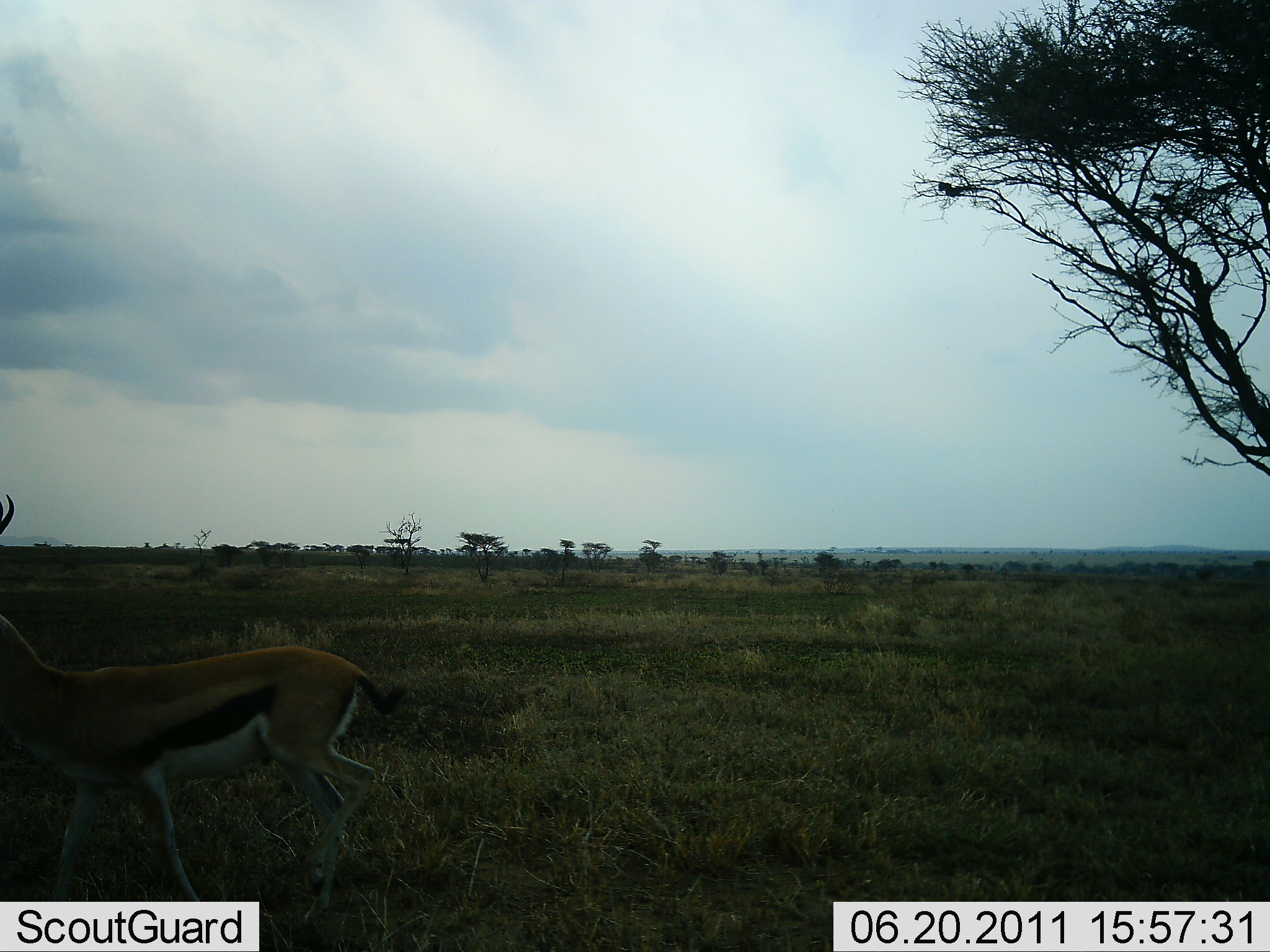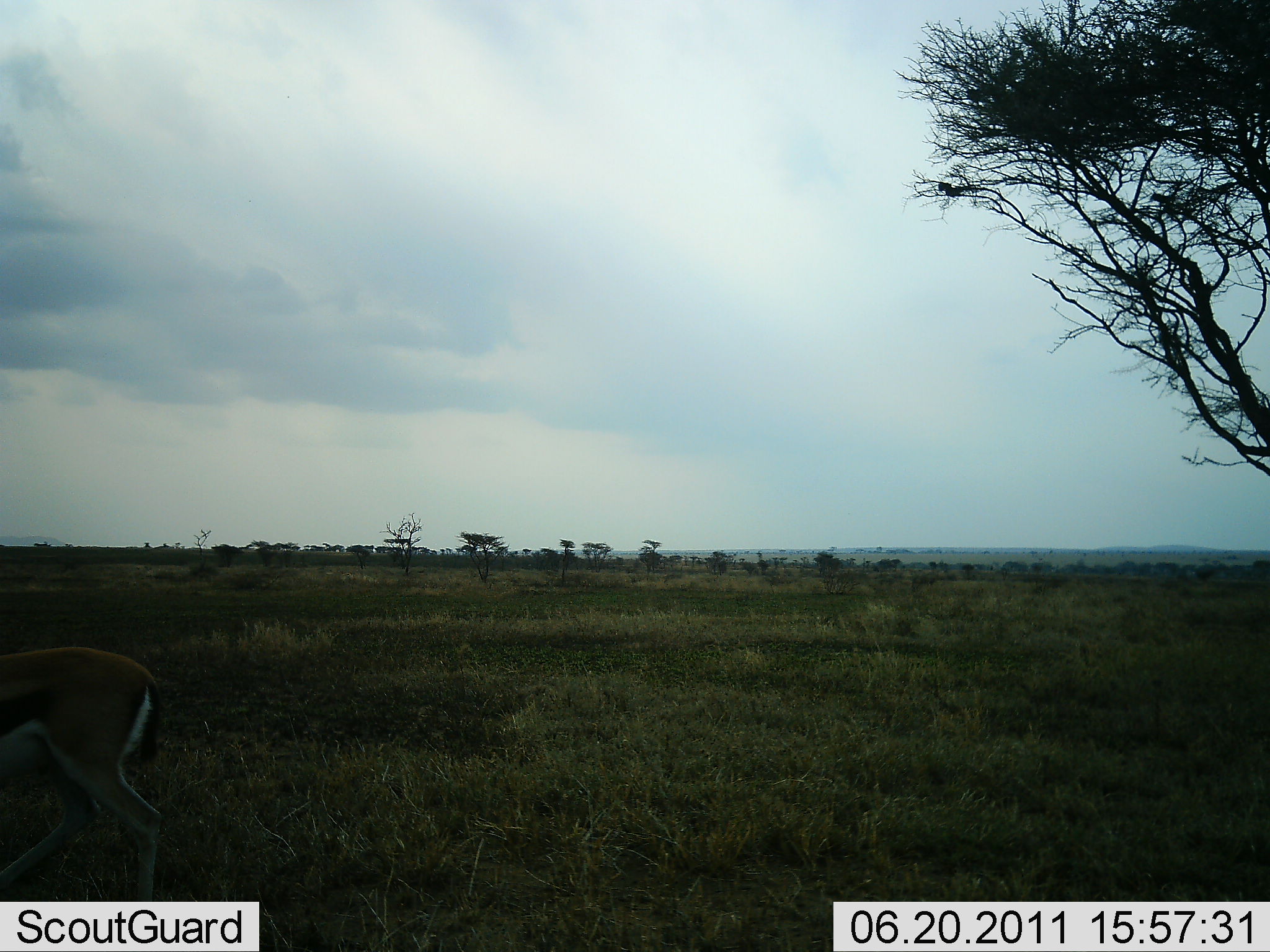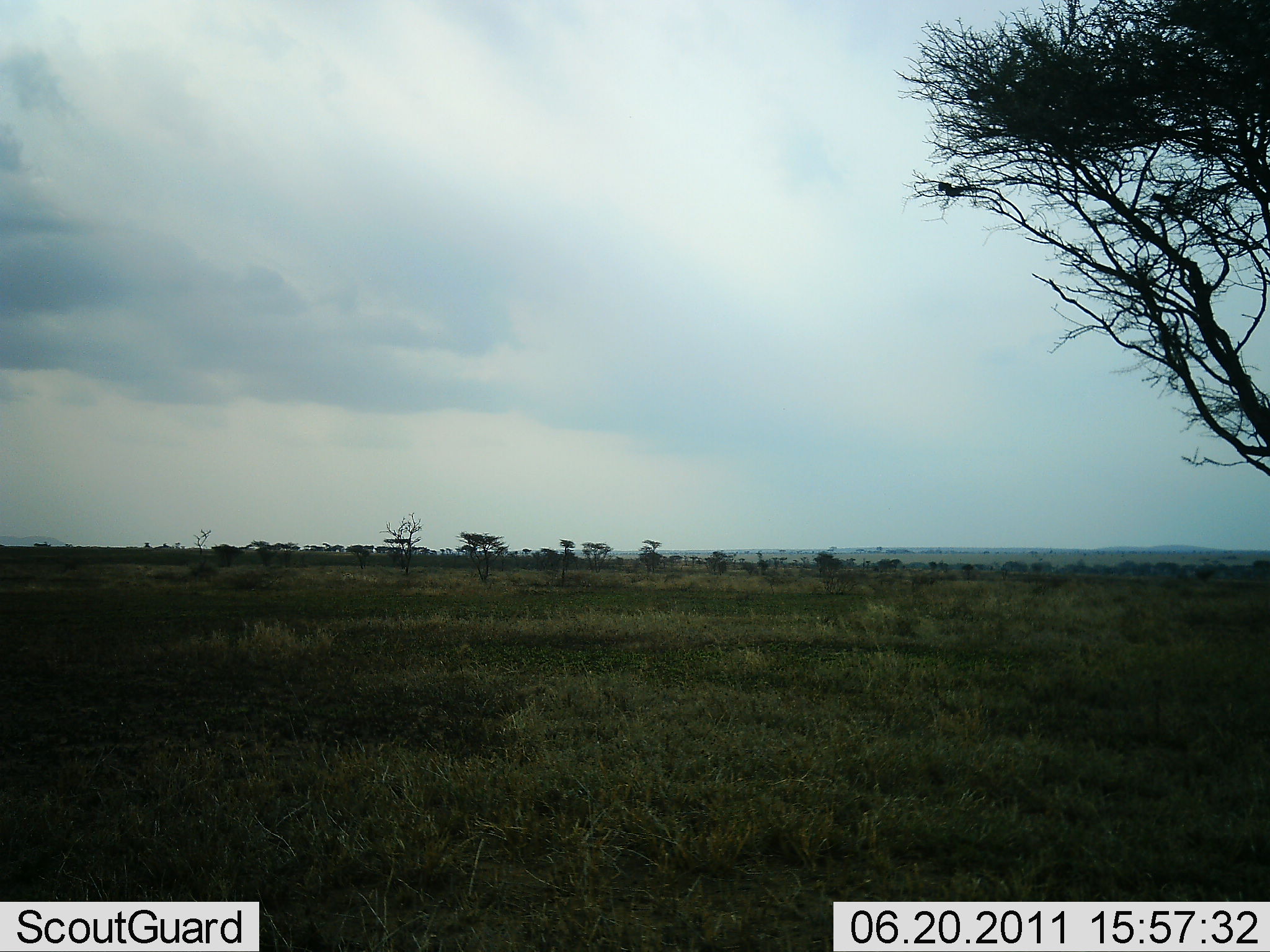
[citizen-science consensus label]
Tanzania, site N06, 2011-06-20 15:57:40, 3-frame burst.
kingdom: Animalia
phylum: Chordata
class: Mammalia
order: Artiodactyla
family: Bovidae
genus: Eudorcas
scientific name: Eudorcas thomsonii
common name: thomson's gazelle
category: gazellethomsons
Gazellethomsons (thomson's gazelle) (Eudorcas thomsonii), count 1. Behavior (volunteer vote fractions): standing 0%, resting 0%, moving 100%, interacting 0%. Young present (vote fraction): 0%. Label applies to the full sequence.